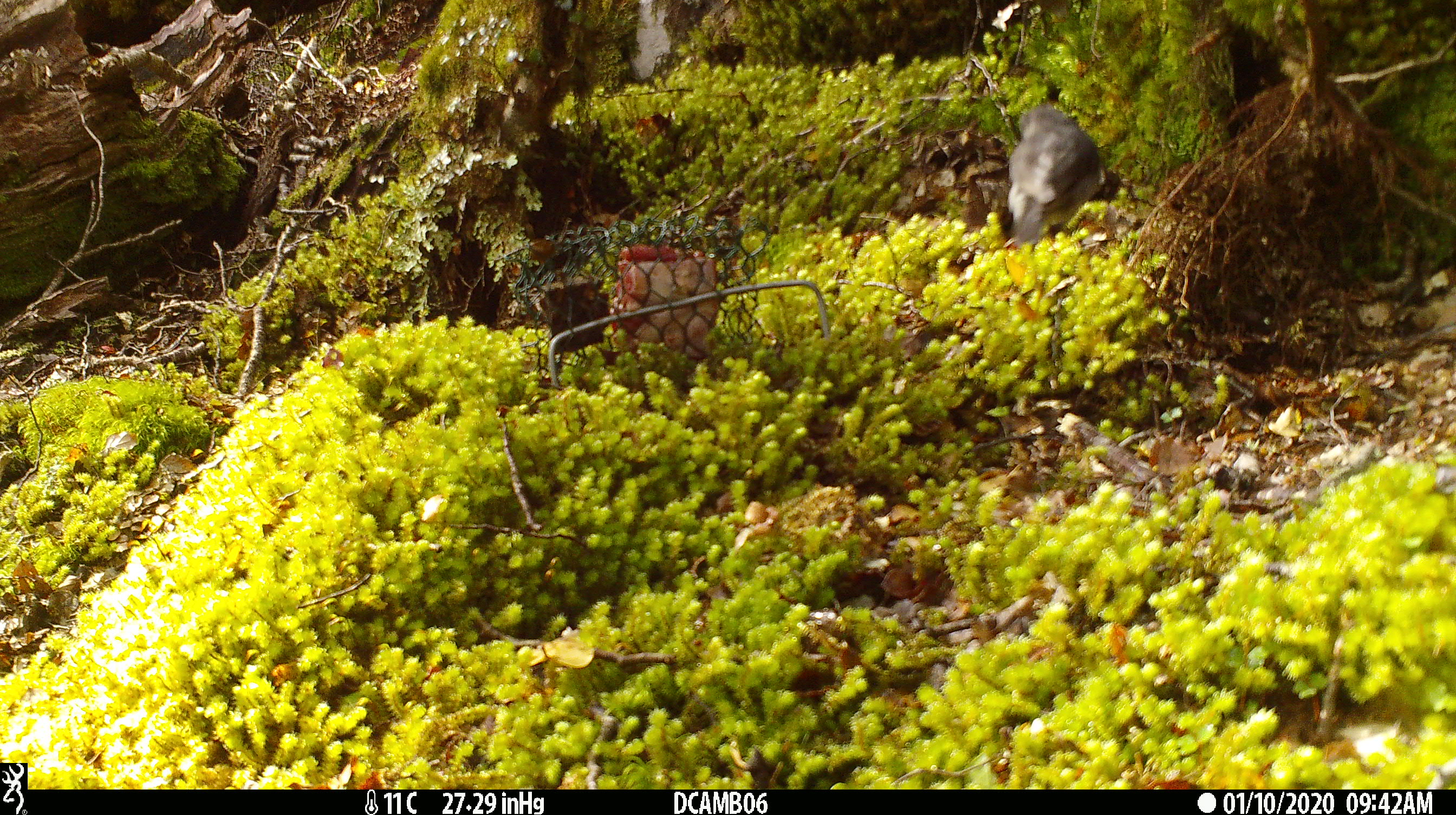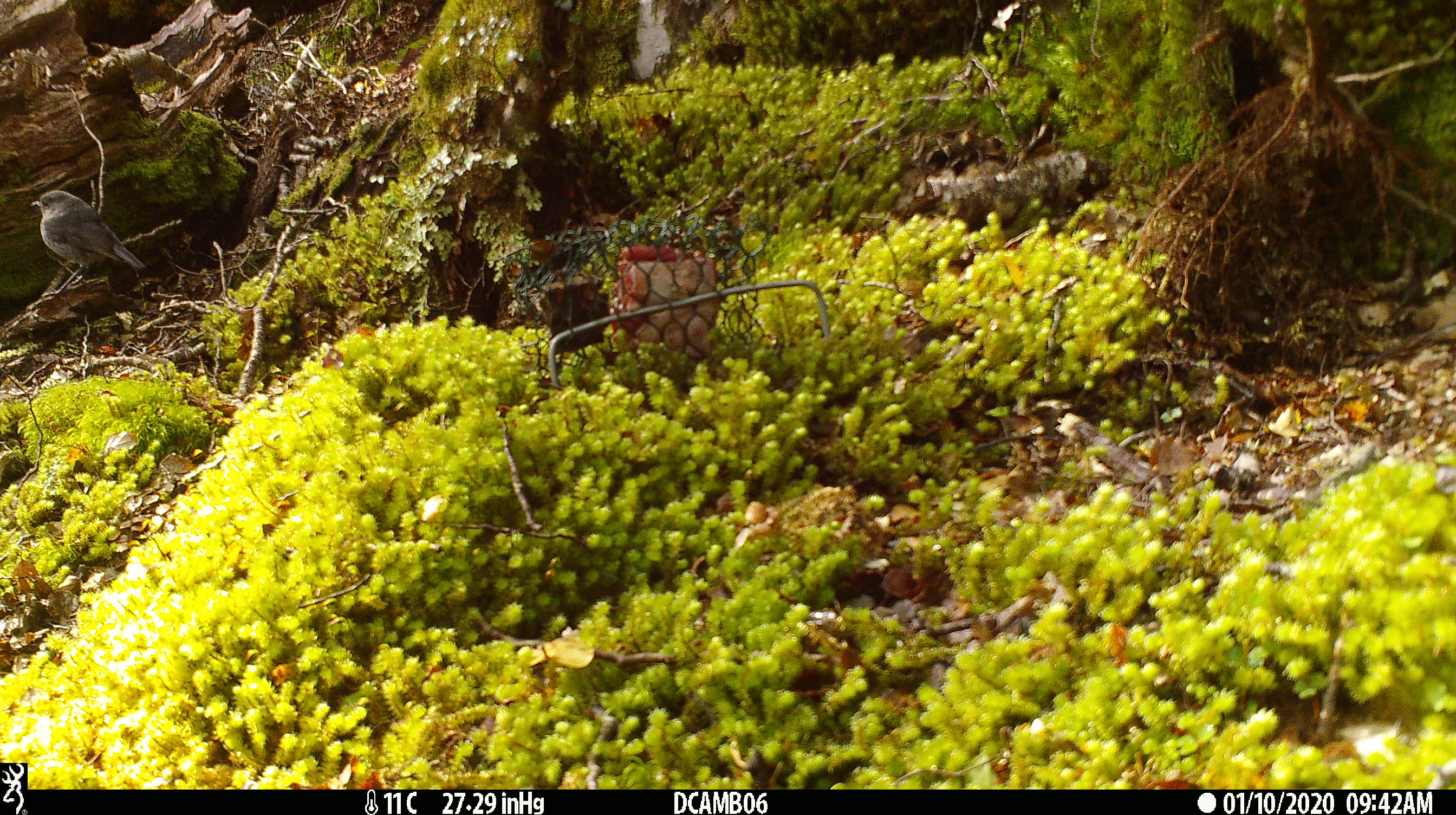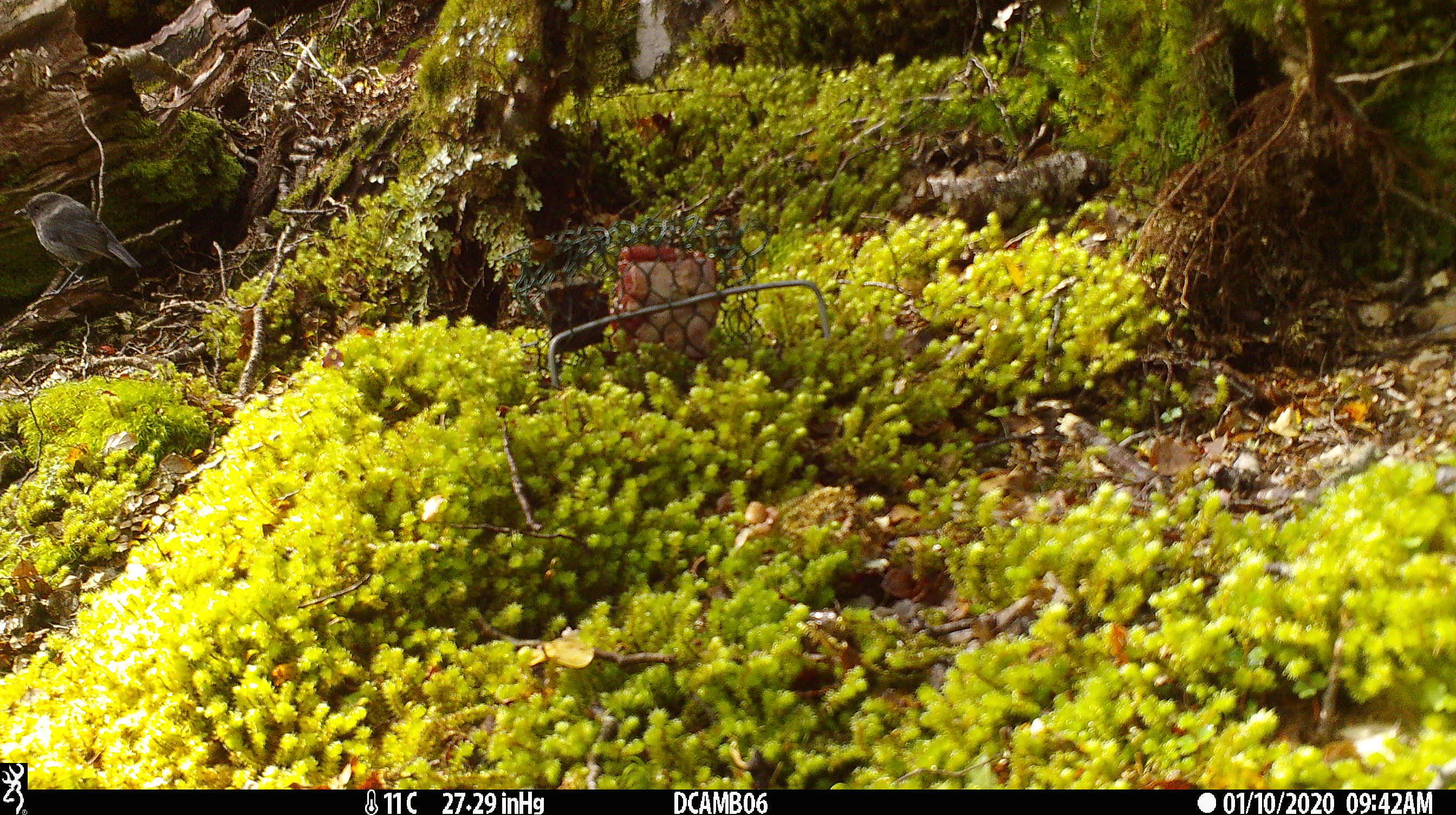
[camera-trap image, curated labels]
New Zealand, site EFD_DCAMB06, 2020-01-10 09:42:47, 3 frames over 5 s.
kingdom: Animalia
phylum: Chordata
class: Aves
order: Passeriformes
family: Petroicidae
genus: Petroica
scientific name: Petroica australis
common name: new zealand robin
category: robin